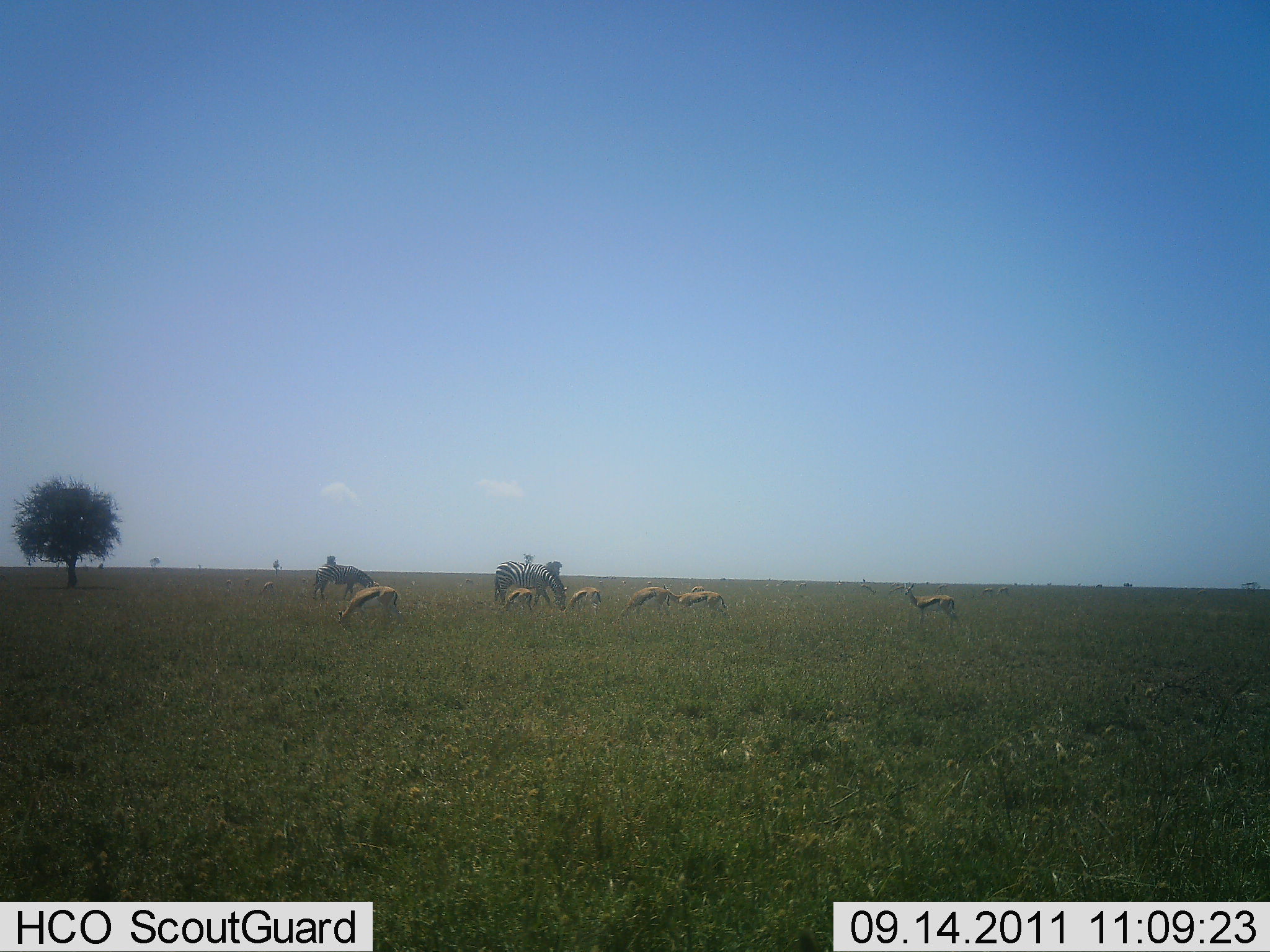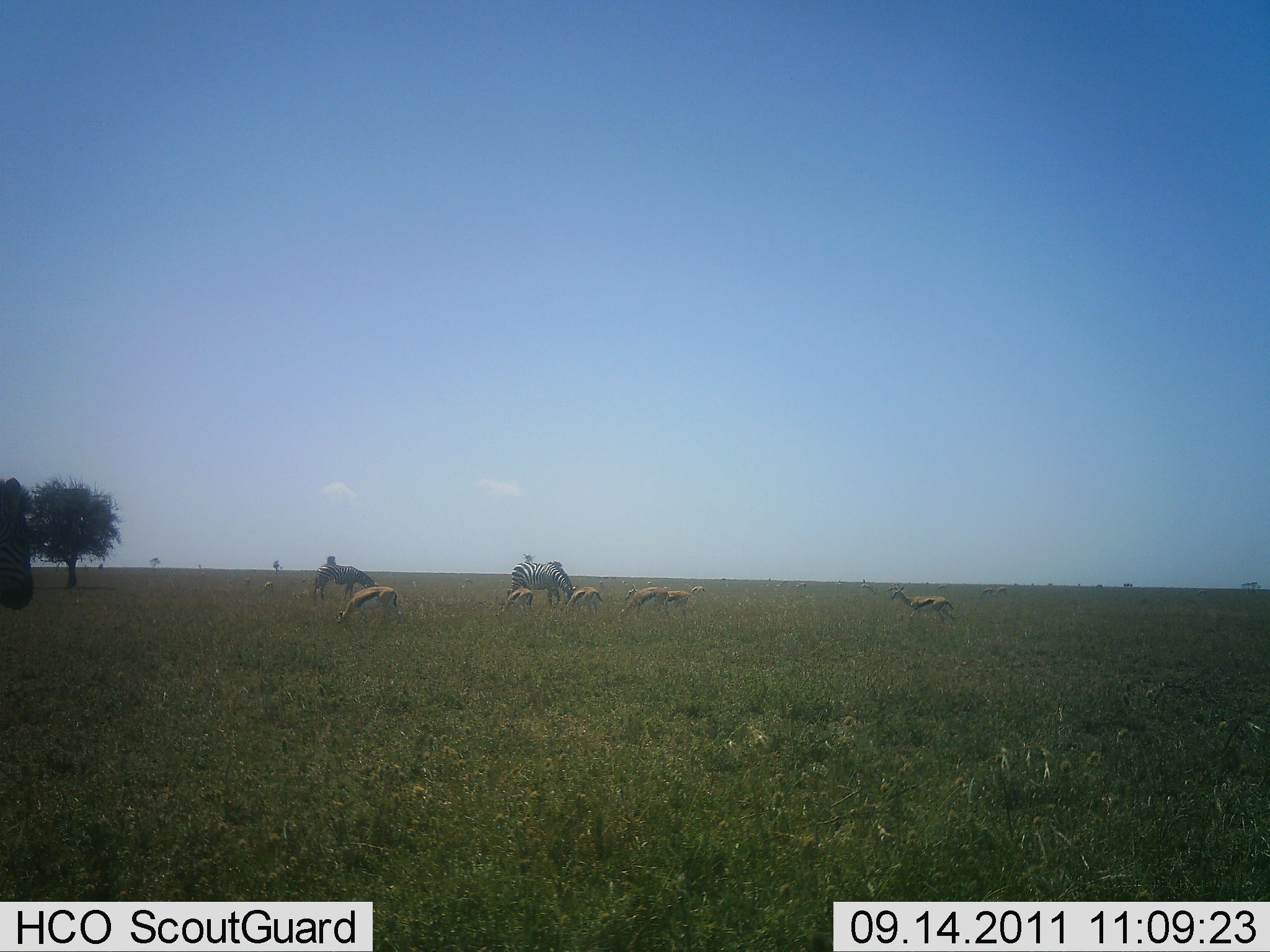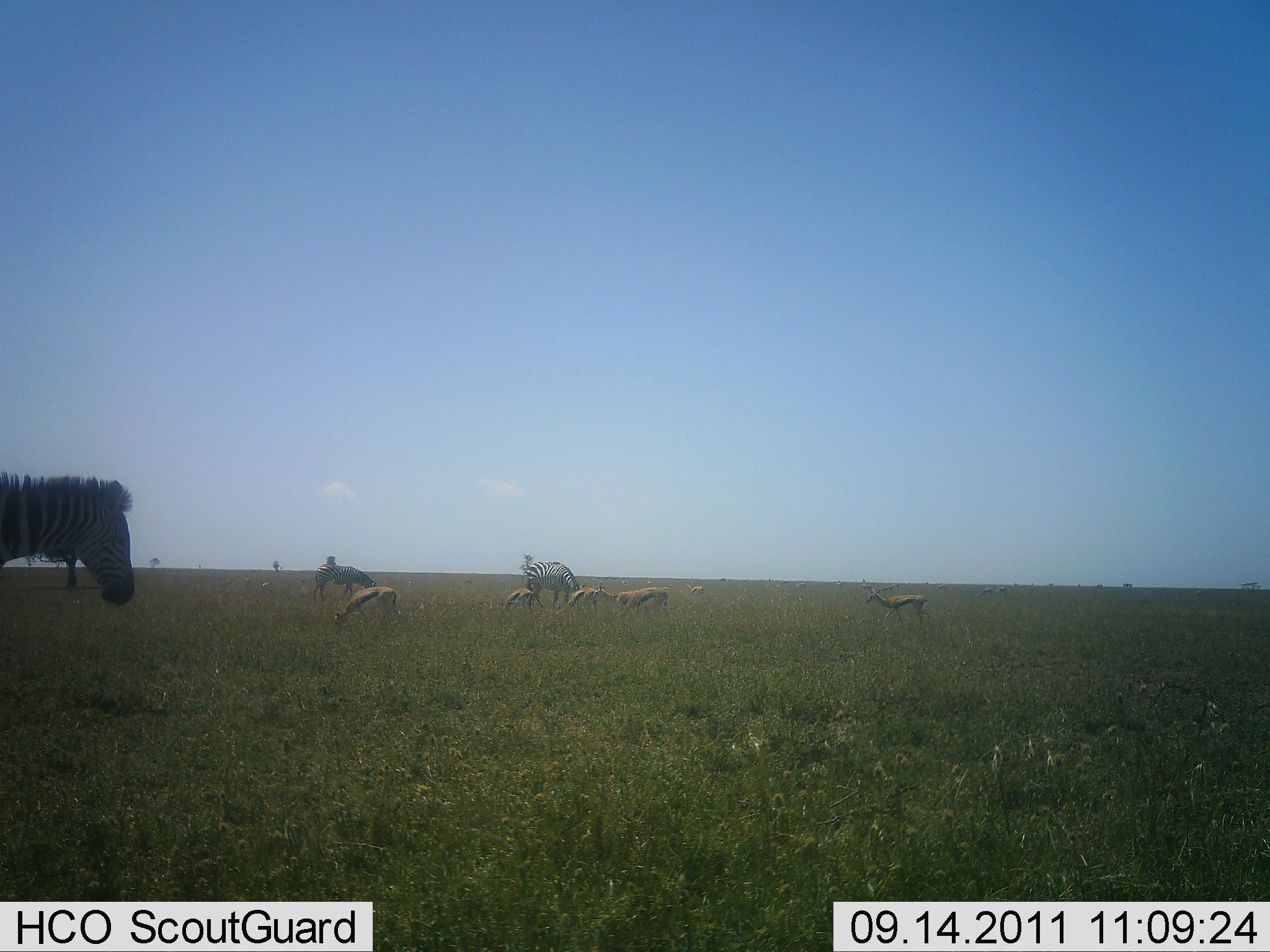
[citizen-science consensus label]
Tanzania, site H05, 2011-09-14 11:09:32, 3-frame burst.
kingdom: Animalia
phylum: Chordata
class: Mammalia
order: Artiodactyla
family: Bovidae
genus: Eudorcas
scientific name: Eudorcas thomsonii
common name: thomson's gazelle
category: gazellethomsons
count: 6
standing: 50%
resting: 0%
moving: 33%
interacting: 0%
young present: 0%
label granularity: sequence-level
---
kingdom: Animalia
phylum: Chordata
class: Mammalia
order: Perissodactyla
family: Equidae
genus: Equus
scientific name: Equus quagga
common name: plains zebra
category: zebra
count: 3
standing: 50%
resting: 0%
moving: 50%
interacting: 0%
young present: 0%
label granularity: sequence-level